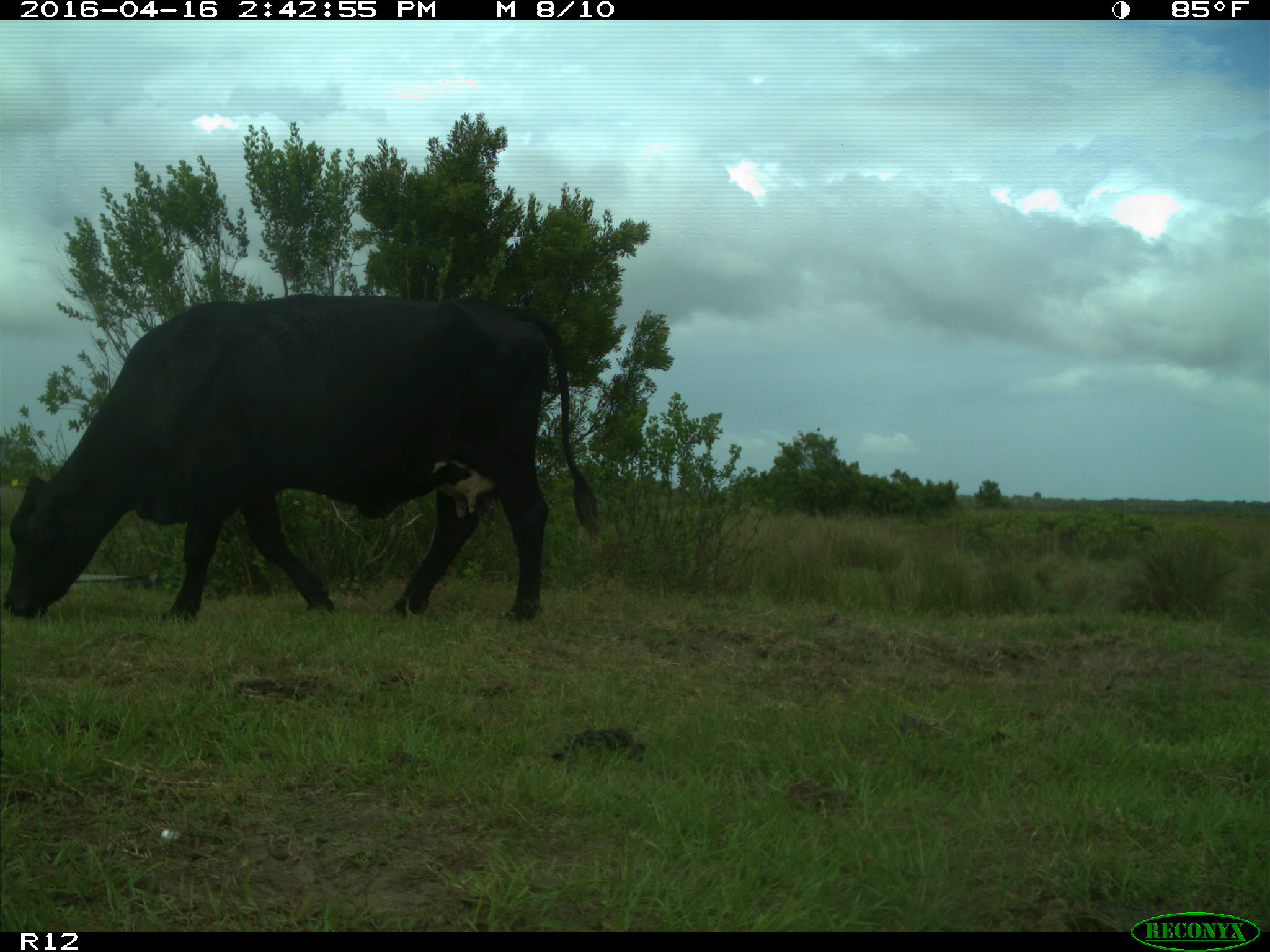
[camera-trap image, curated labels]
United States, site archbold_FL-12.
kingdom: Animalia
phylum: Chordata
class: Mammalia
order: Artiodactyla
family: Bovidae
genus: Bos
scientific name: Bos taurus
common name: domestic cow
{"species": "Bos taurus (domestic cow)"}